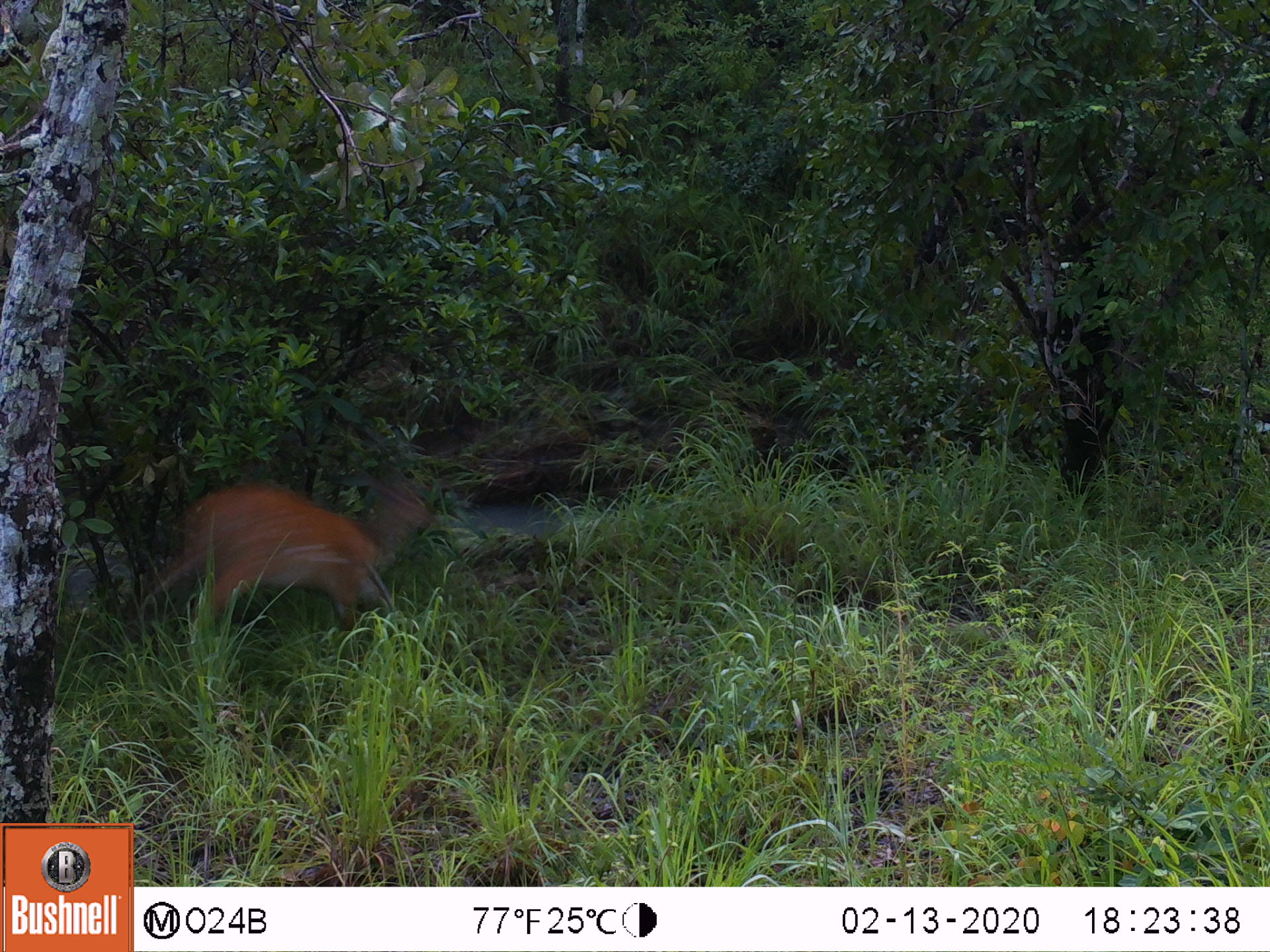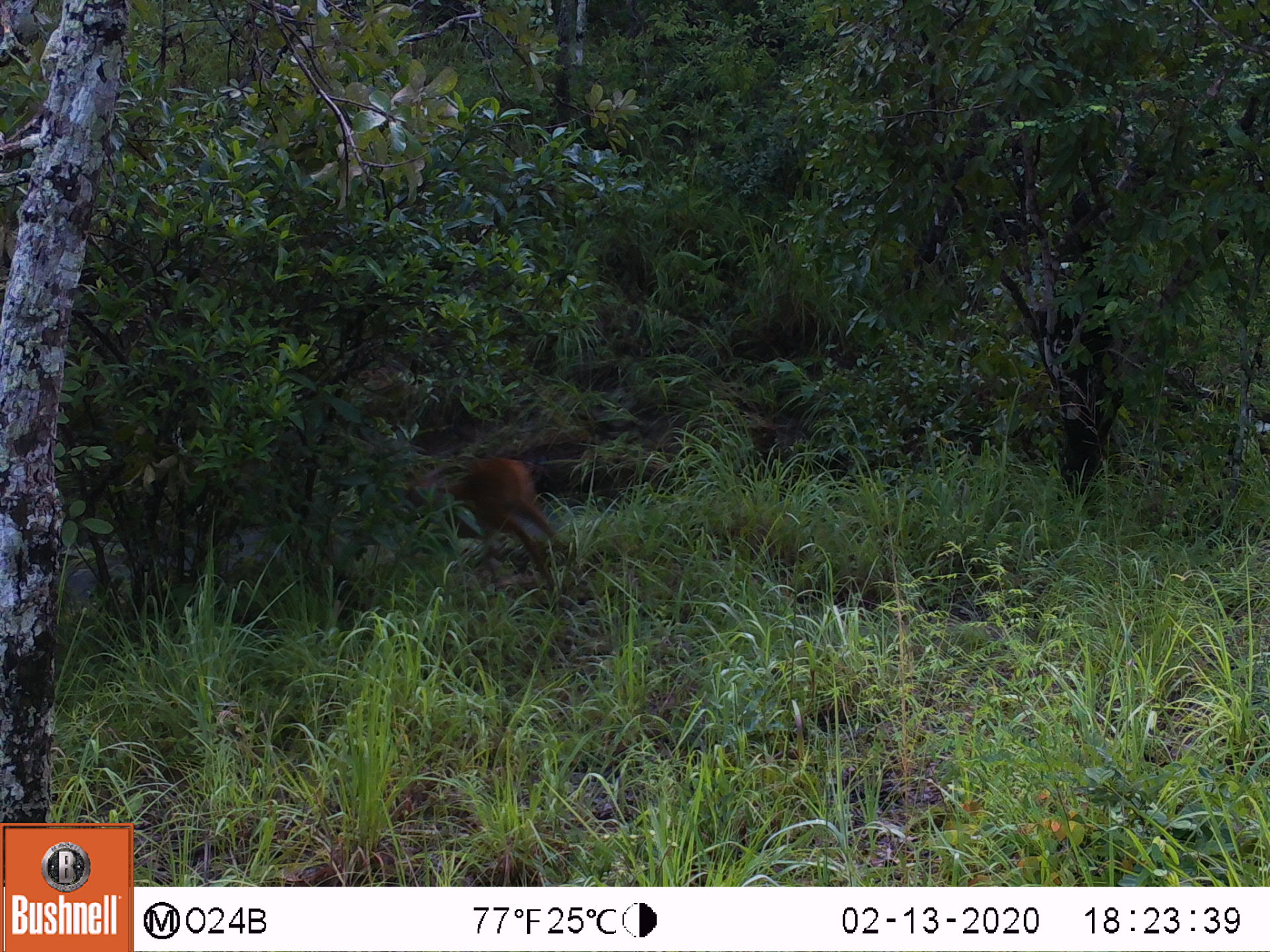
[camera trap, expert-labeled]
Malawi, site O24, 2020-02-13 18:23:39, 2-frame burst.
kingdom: Animalia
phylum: Chordata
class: Mammalia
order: Artiodactyla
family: Bovidae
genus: Tragelaphus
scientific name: Tragelaphus sylvaticus sylvaticus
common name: cape bushbuck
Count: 1.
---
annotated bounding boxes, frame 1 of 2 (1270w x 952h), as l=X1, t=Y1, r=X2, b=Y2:
cape bushbuck: l=126, t=432, r=442, b=652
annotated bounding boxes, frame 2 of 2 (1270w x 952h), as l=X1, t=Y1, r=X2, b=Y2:
cape bushbuck: l=323, t=446, r=590, b=593